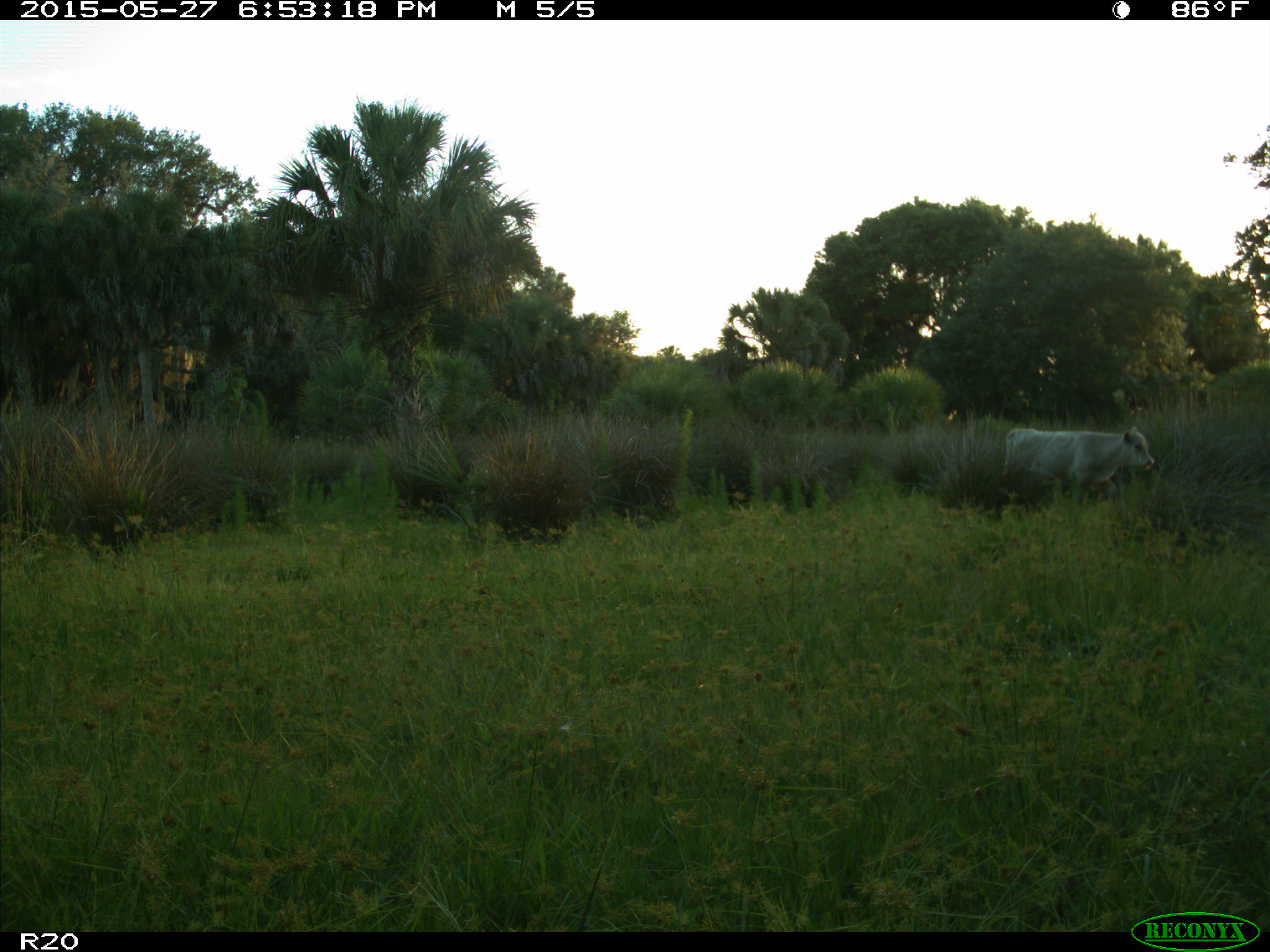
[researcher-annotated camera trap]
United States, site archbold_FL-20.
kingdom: Animalia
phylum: Chordata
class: Mammalia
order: Artiodactyla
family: Bovidae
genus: Bos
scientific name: Bos taurus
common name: domestic cow